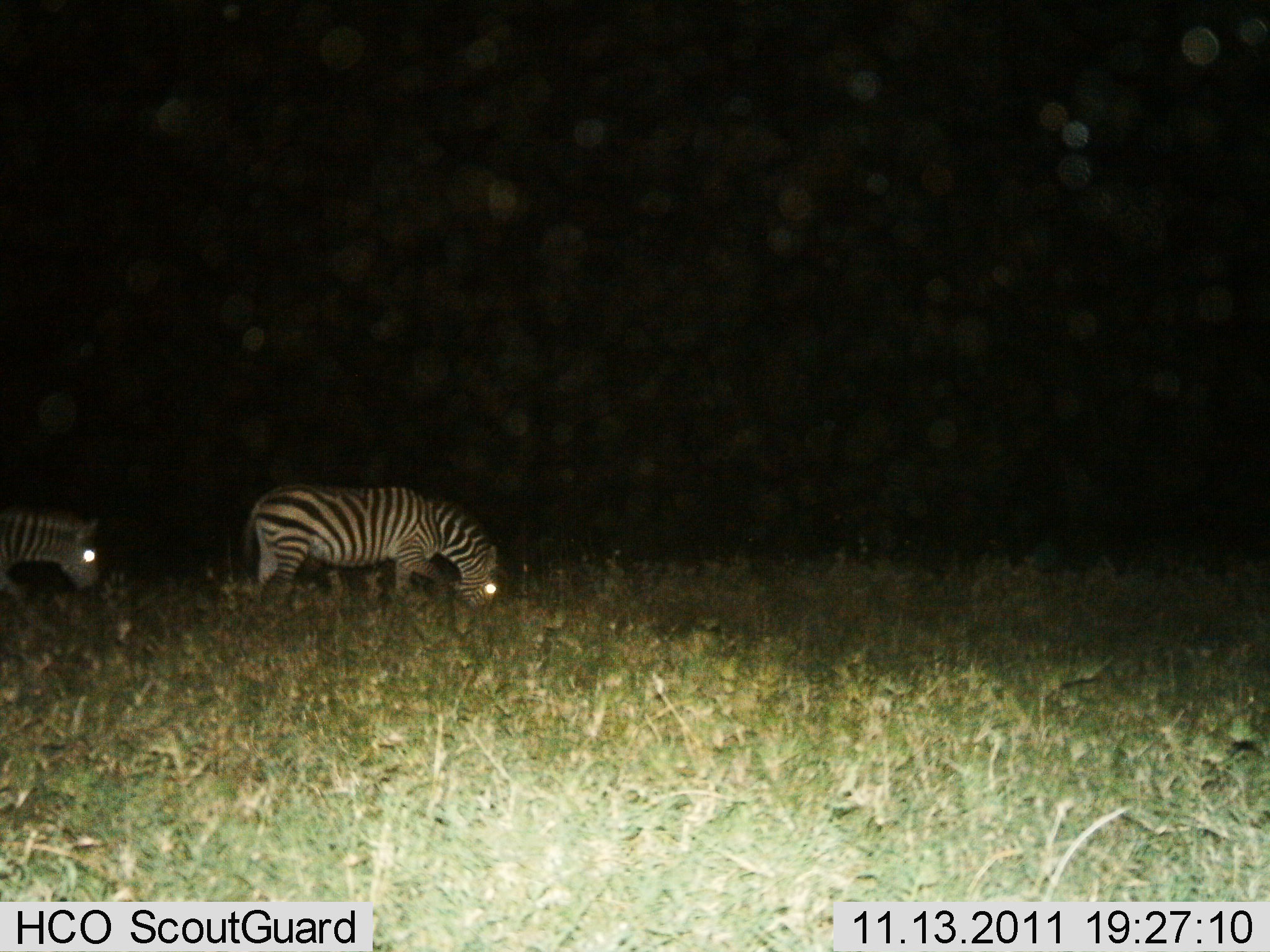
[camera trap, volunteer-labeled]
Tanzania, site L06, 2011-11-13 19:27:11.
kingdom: Animalia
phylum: Chordata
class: Mammalia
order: Perissodactyla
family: Equidae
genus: Equus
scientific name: Equus quagga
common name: plains zebra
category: zebra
Zebra (plains zebra) (Equus quagga), count 2. Behavior (volunteer vote fractions): standing 7%, resting 0%, moving 27%, interacting 0%. Young present (vote fraction): 0%. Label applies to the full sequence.